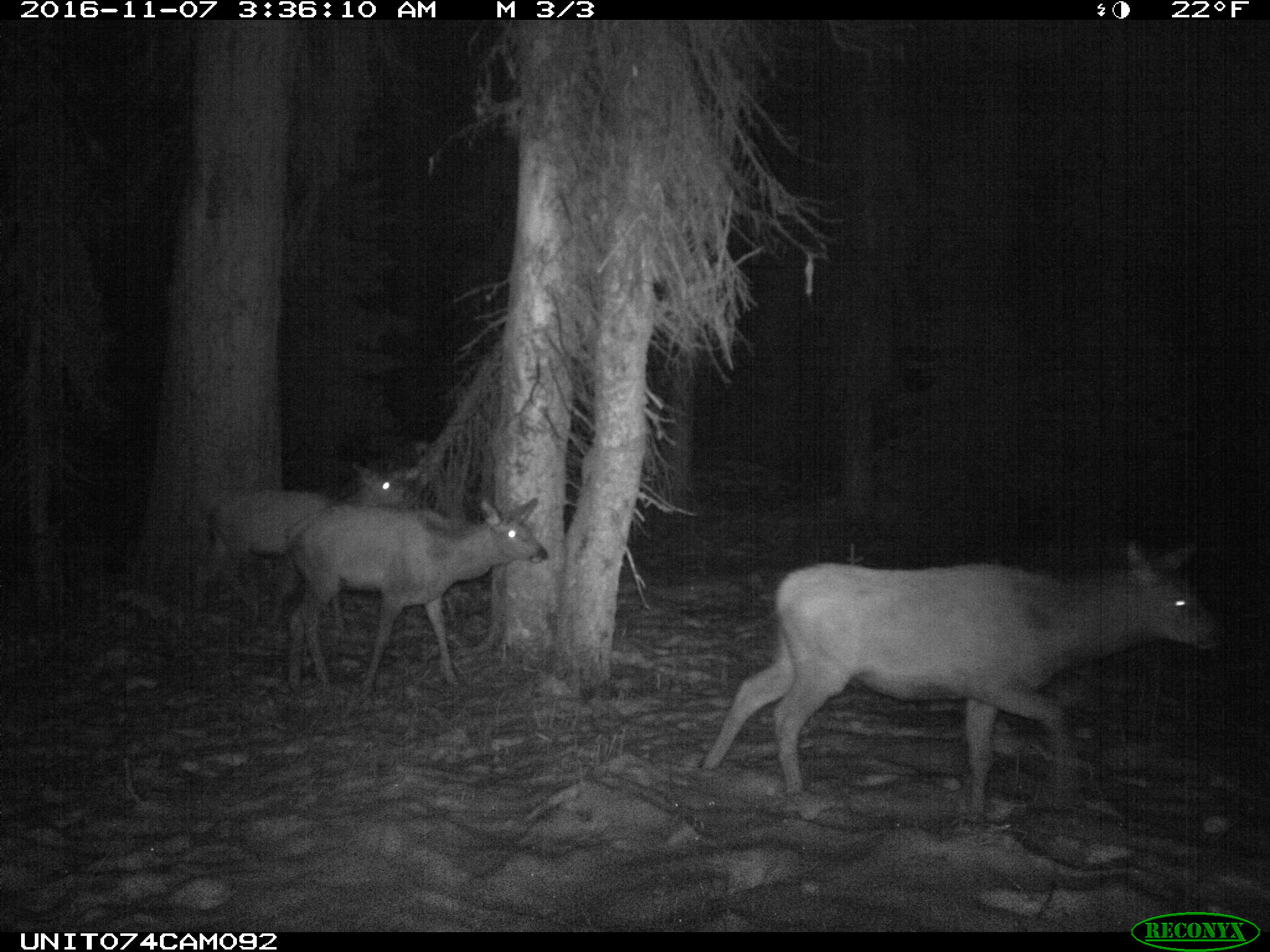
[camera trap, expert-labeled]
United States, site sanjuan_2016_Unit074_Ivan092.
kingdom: Animalia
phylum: Chordata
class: Mammalia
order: Artiodactyla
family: Cervidae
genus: Cervus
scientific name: Cervus elaphus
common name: red deer